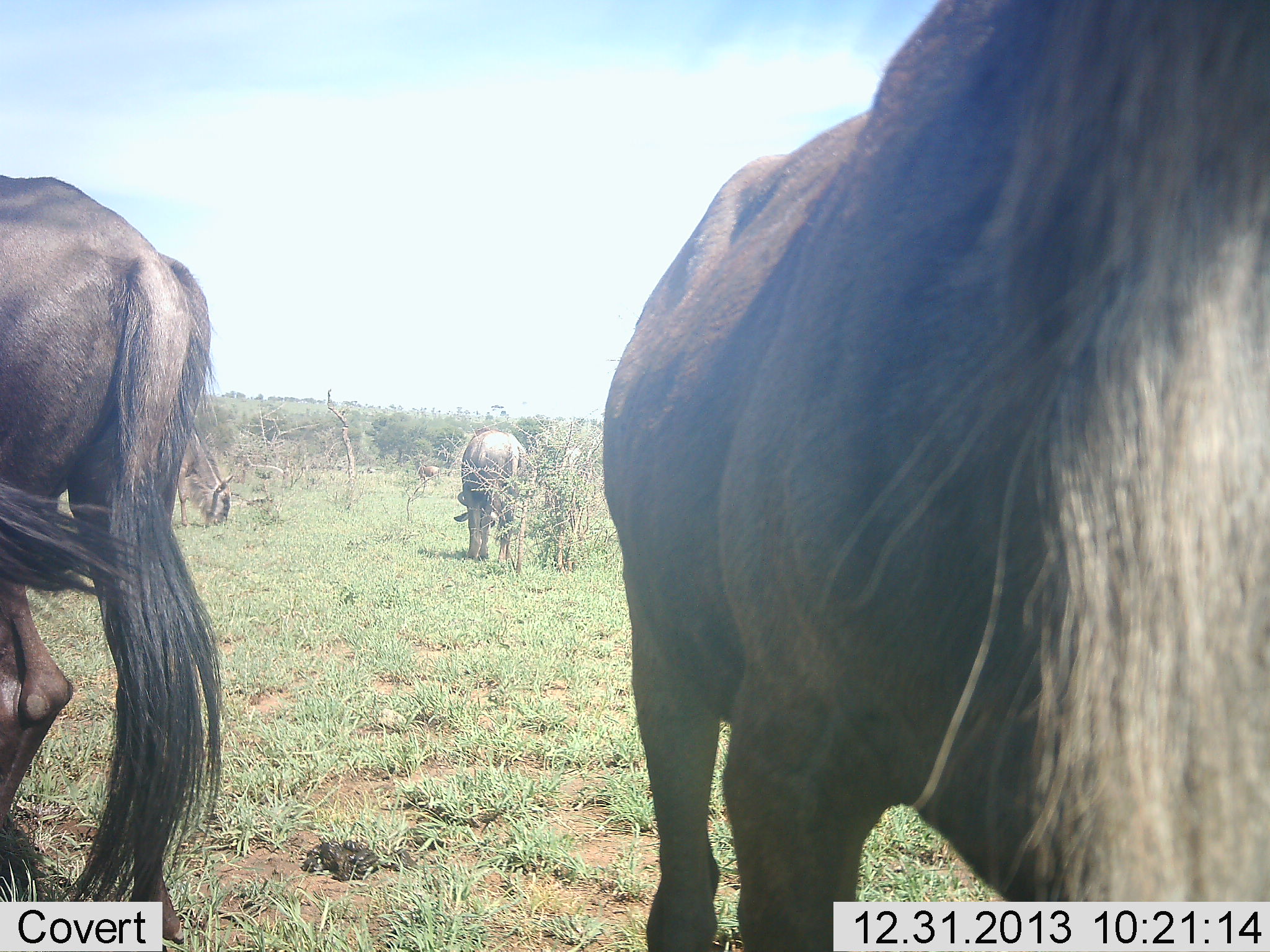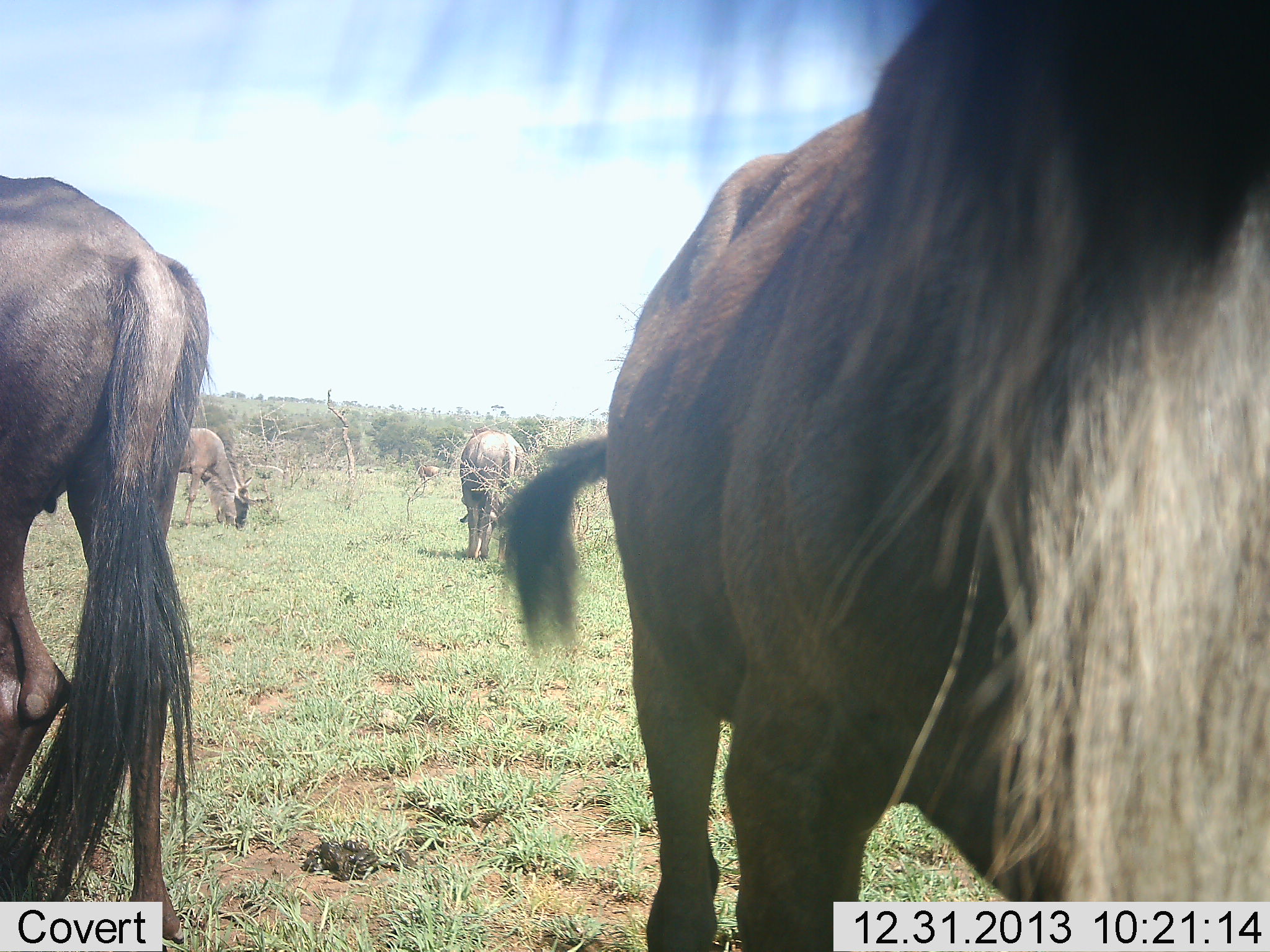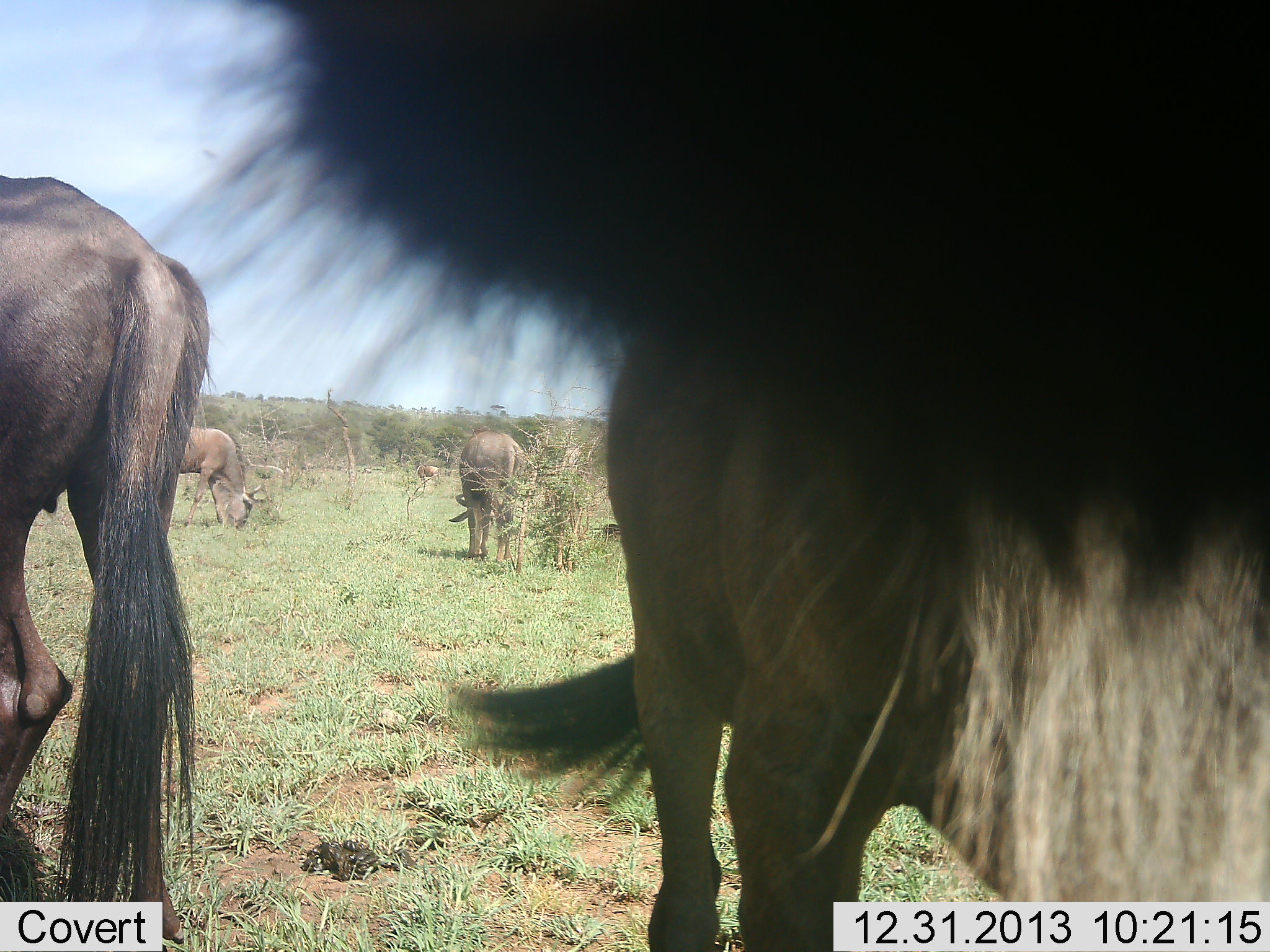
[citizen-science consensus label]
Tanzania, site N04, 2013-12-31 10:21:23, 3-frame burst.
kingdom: Animalia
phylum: Chordata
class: Mammalia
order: Artiodactyla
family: Bovidae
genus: Connochaetes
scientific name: Connochaetes taurinus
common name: blue wildebeest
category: wildebeest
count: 4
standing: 80%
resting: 0%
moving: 0%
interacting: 0%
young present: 0%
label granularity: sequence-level